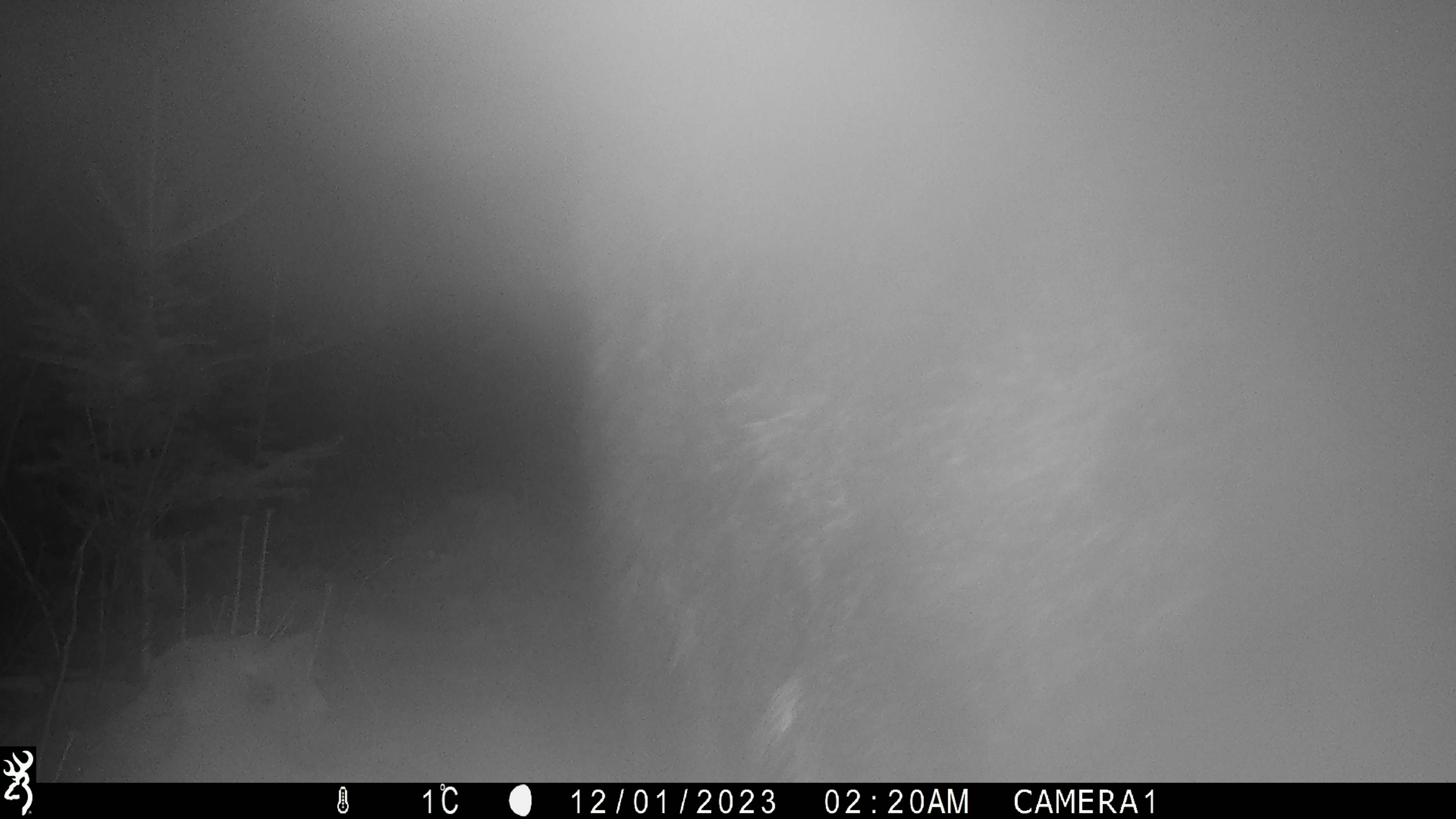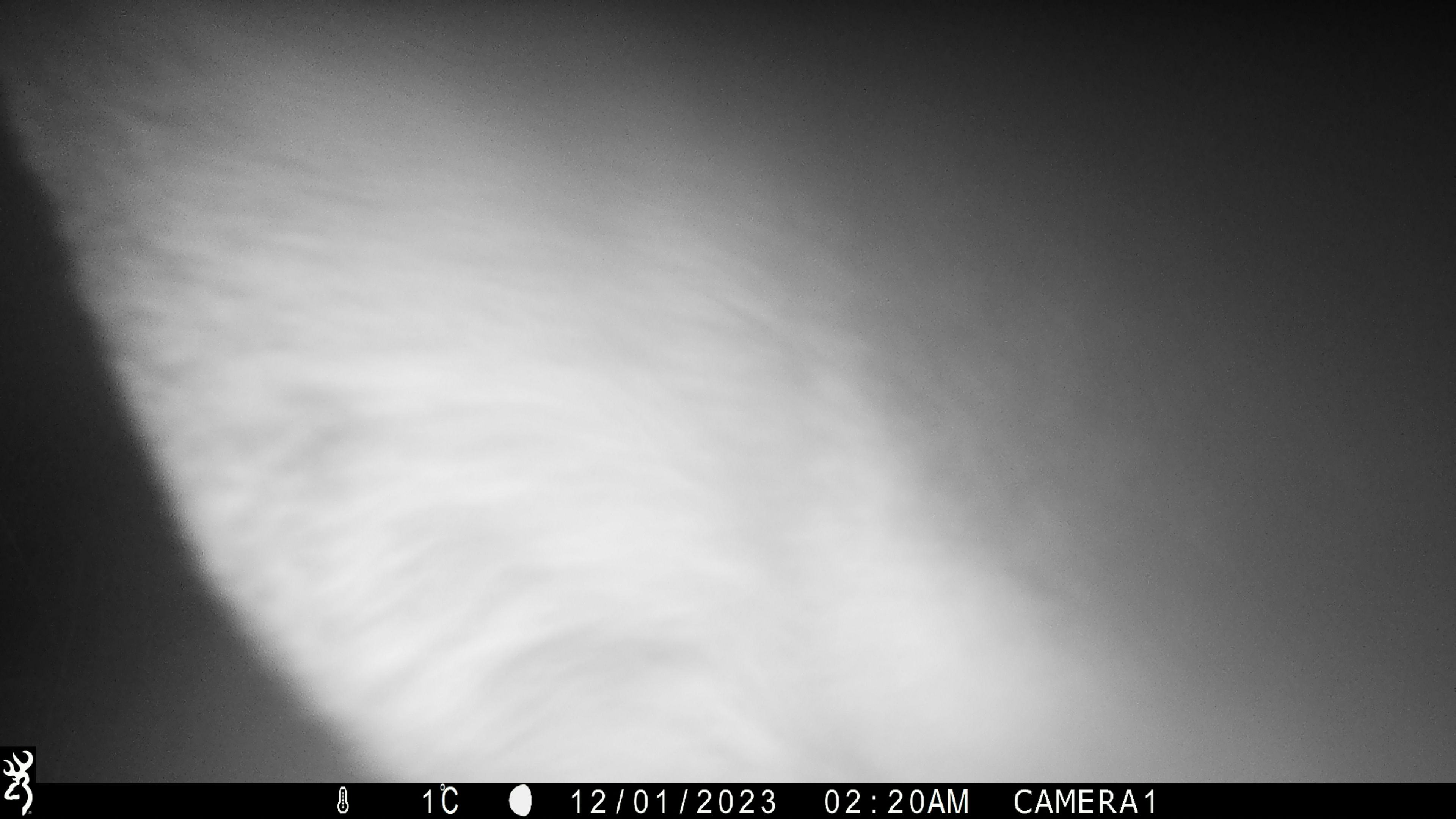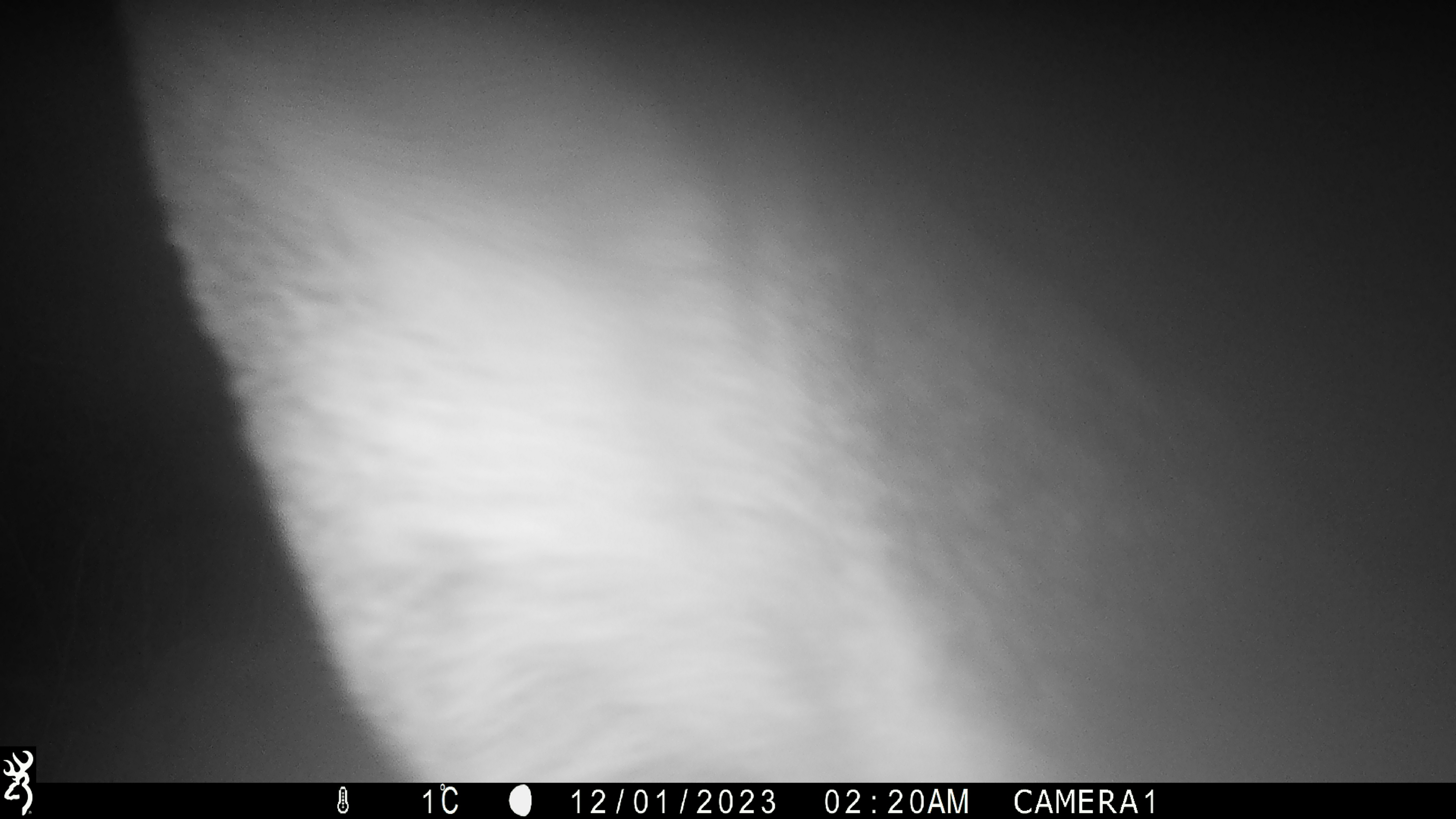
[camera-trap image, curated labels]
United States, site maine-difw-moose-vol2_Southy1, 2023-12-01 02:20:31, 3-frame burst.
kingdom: Animalia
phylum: Chordata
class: Mammalia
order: Artiodactyla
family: Cervidae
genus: Alces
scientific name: Alces alces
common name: moose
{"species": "moose (Alces alces)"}